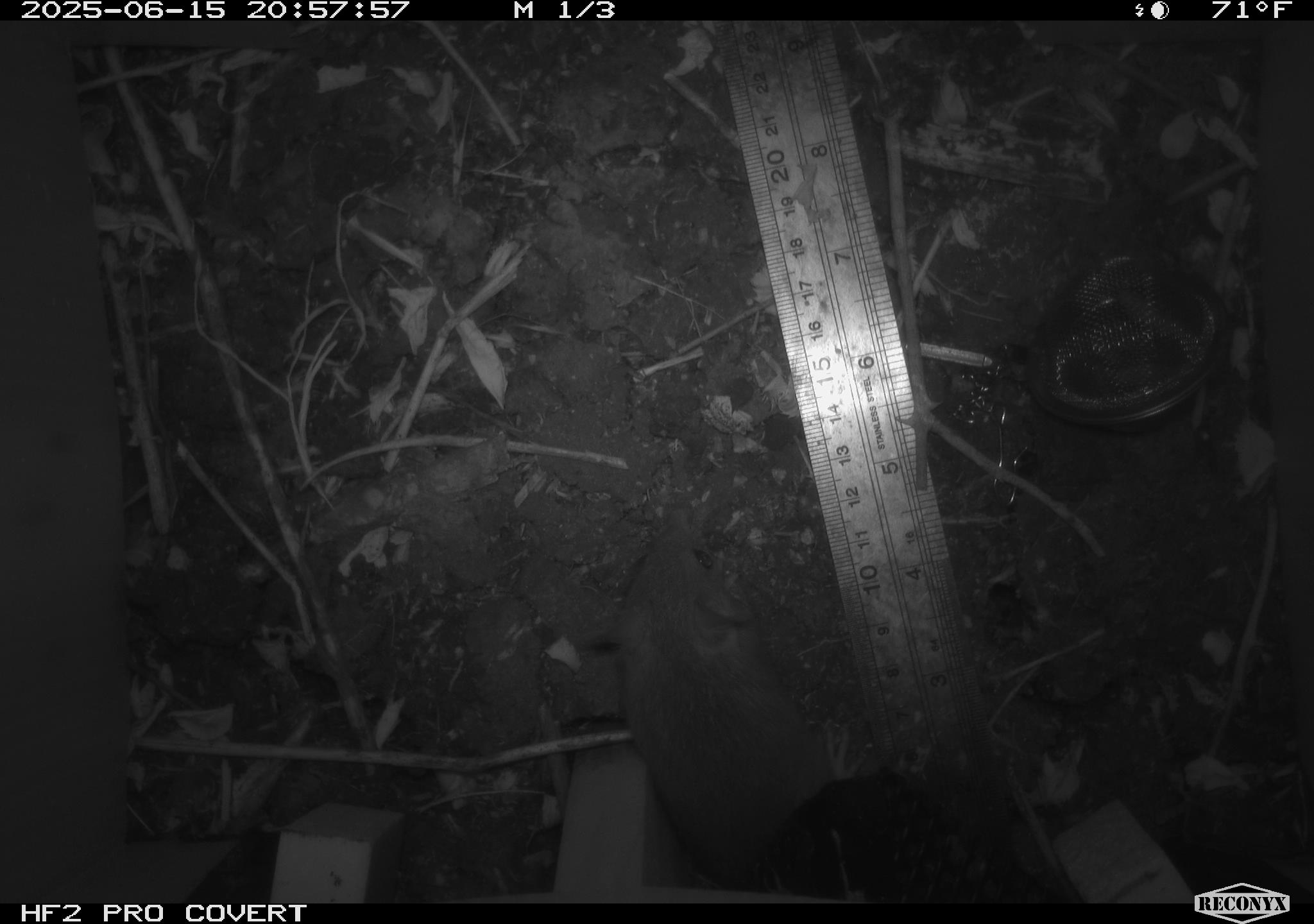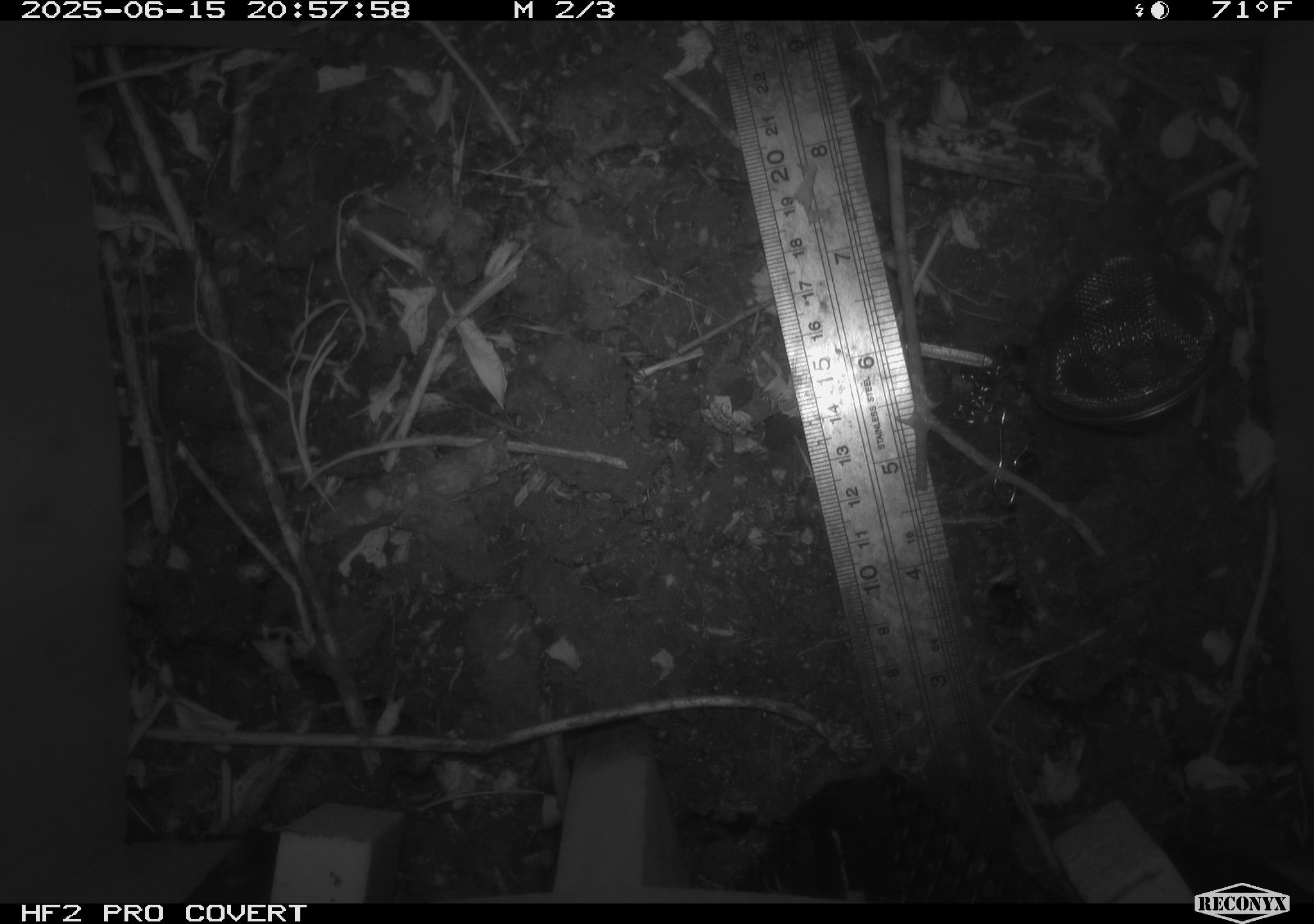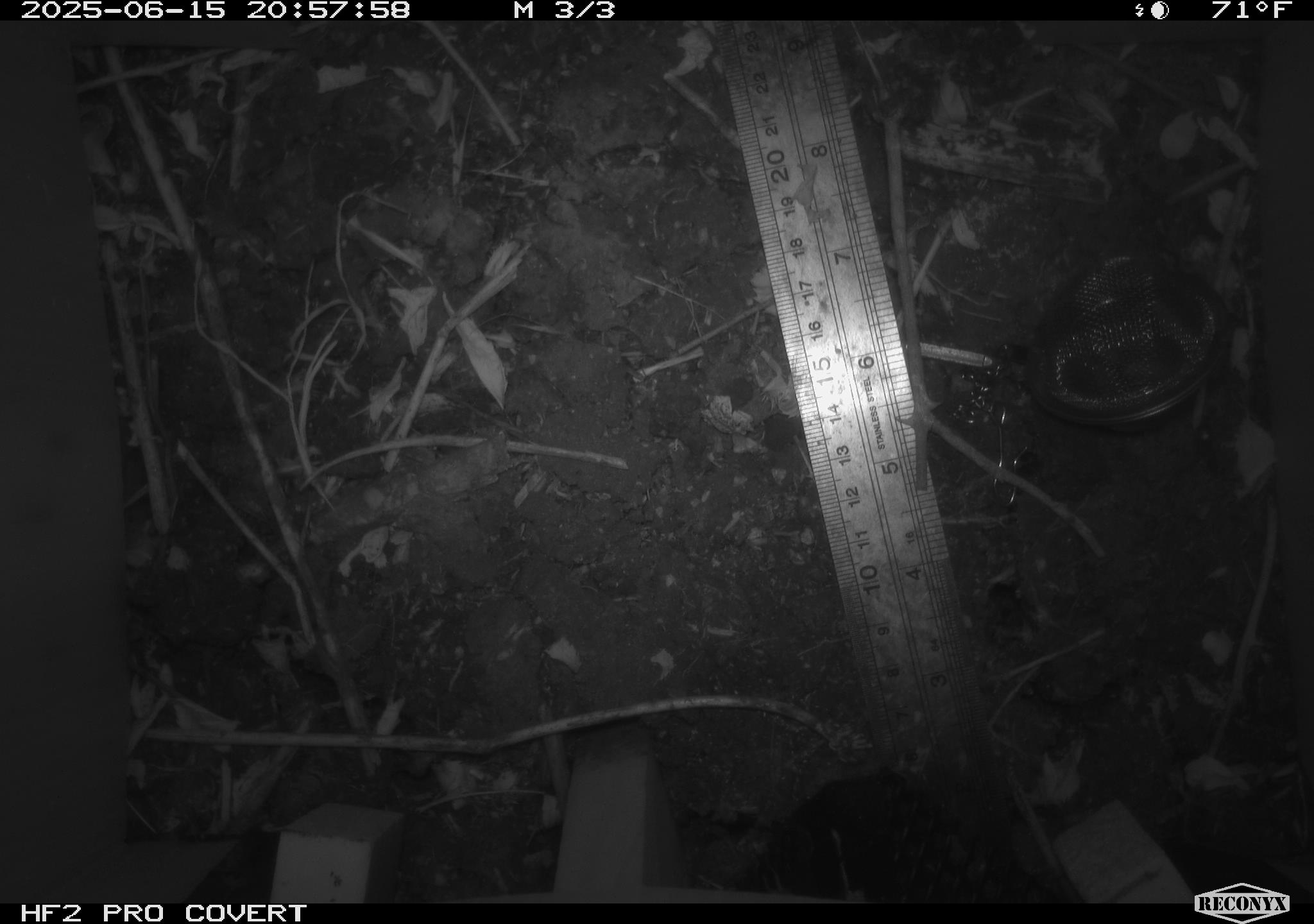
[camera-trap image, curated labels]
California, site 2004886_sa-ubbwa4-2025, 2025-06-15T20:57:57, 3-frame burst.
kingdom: Animalia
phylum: Chordata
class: Mammalia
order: Rodentia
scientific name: Rodentia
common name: rodent